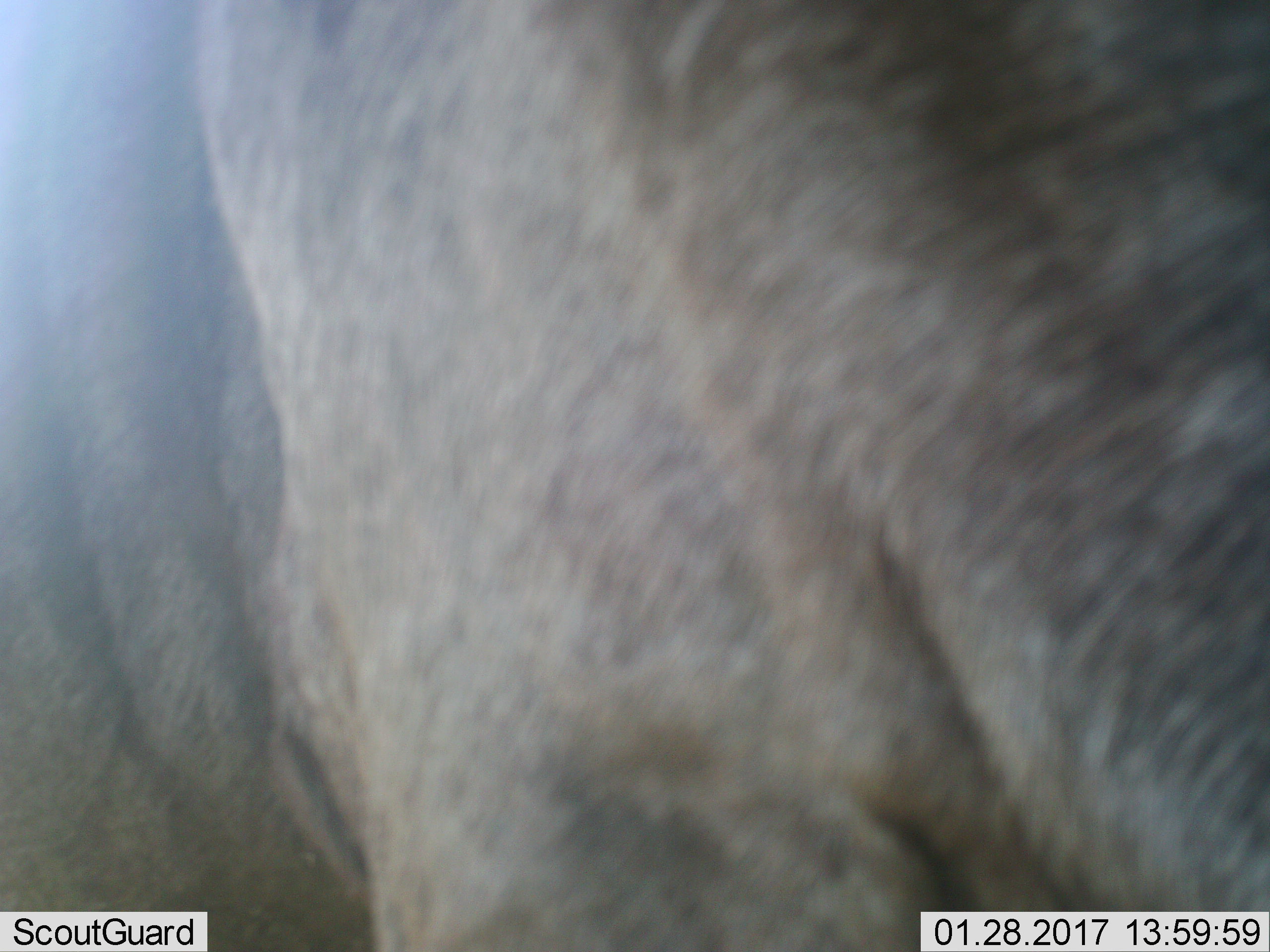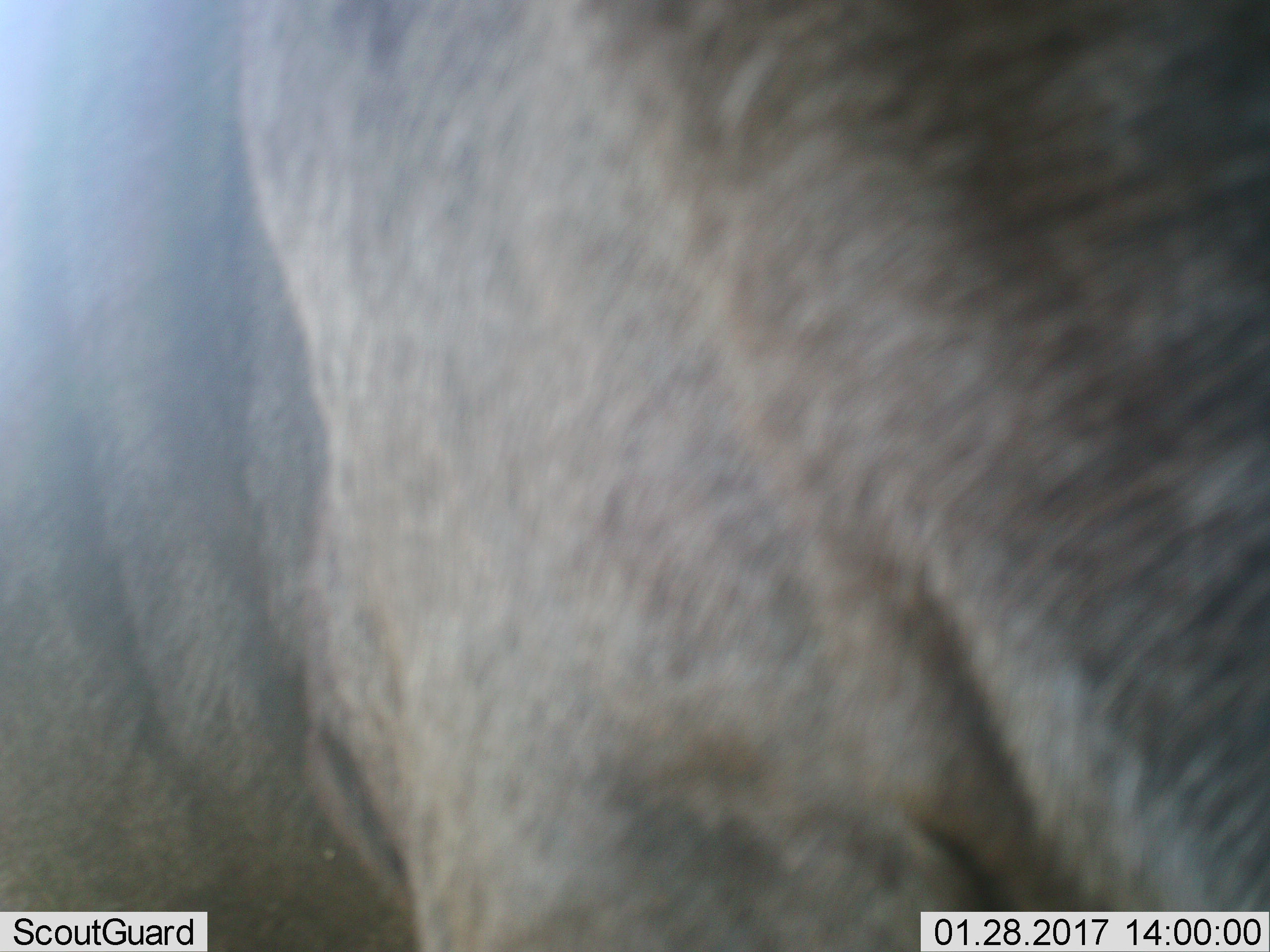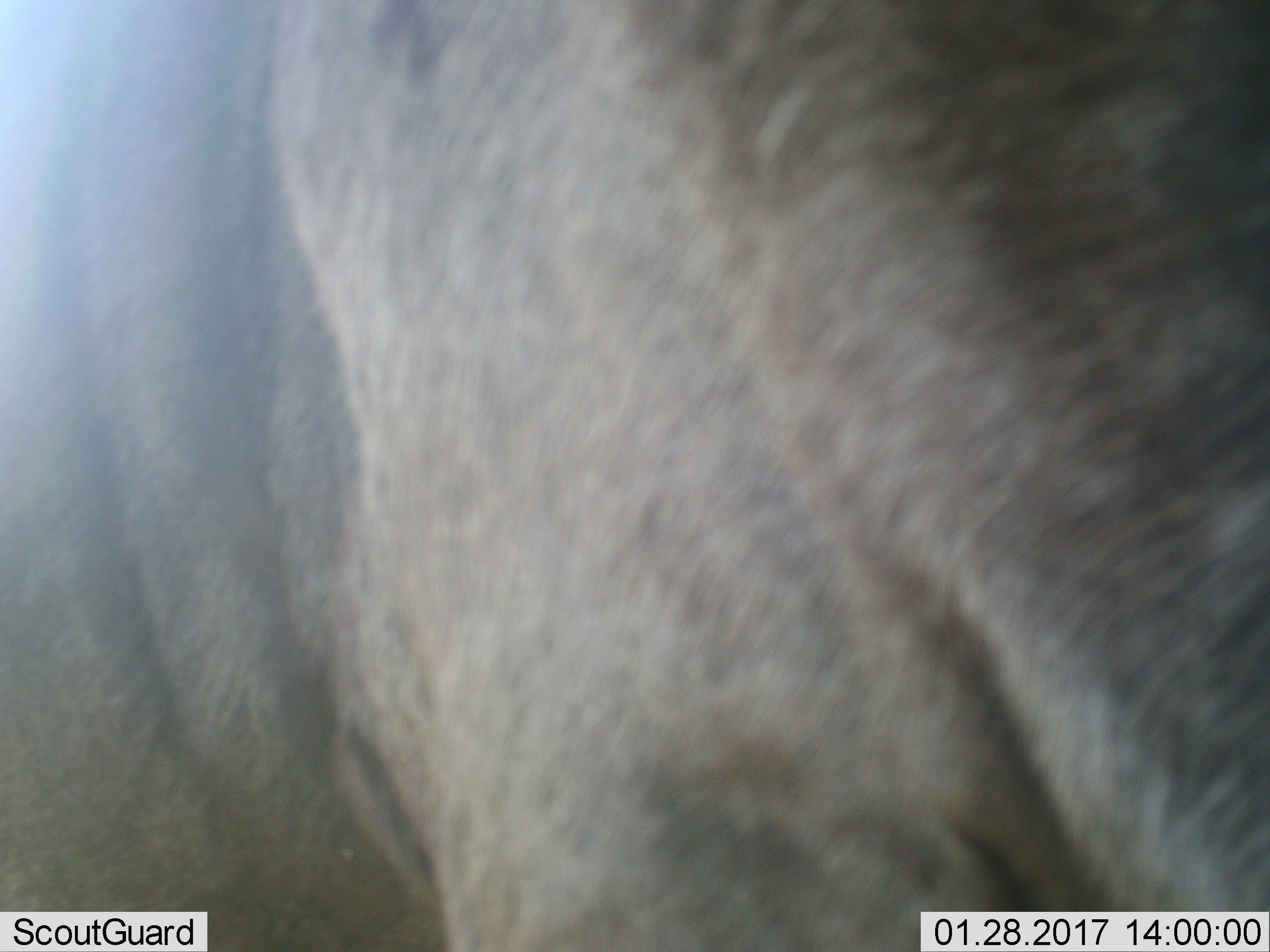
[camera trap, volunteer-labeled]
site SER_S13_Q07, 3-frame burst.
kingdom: Animalia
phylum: Chordata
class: Mammalia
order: Artiodactyla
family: Bovidae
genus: Connochaetes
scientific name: Connochaetes taurinus taurinus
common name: blue wildebeest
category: wildebeestblue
Wildebeestblue (blue wildebeest) (Connochaetes taurinus taurinus), count 1. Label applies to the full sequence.